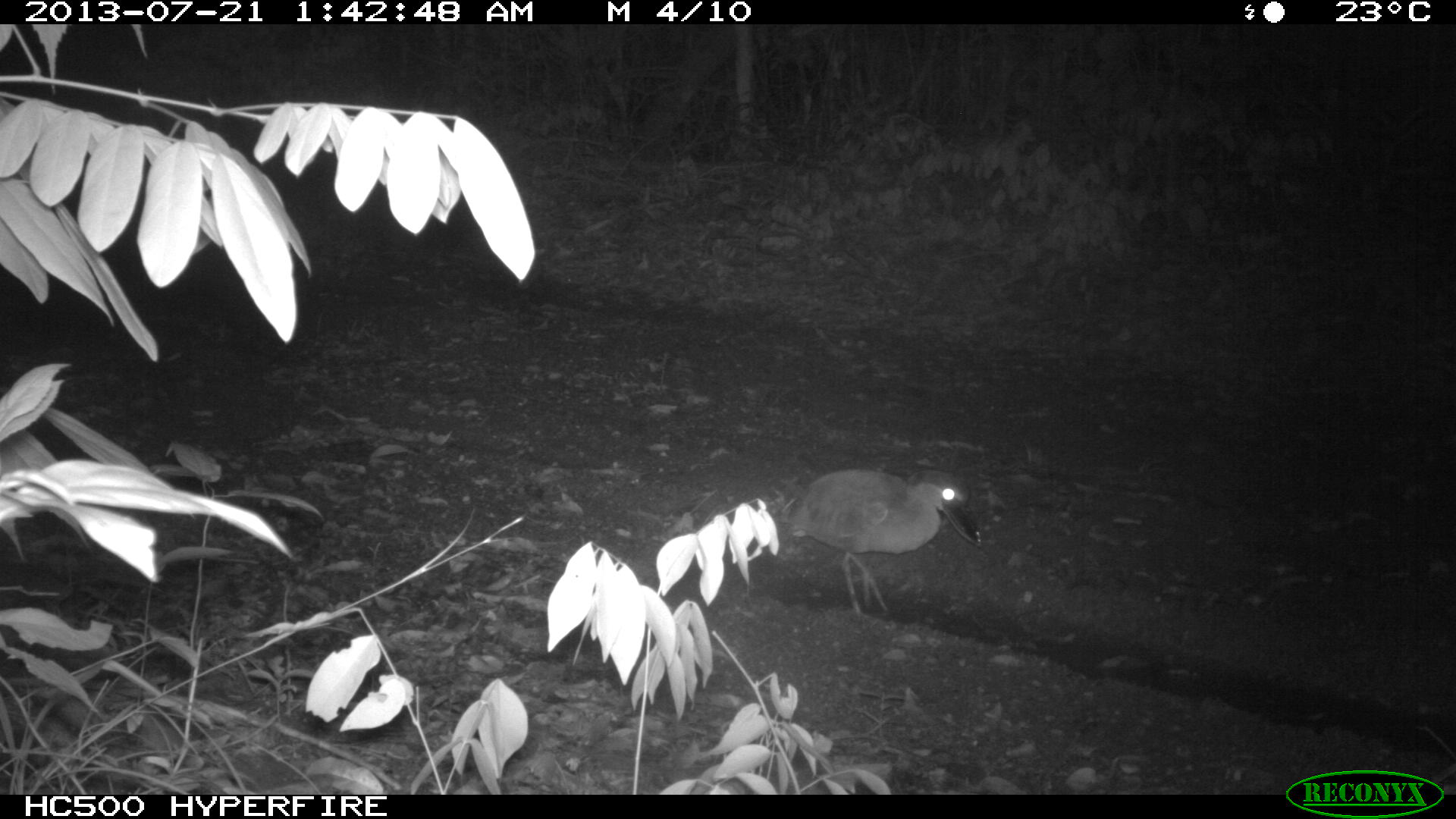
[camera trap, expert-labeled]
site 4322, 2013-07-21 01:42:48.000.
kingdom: Animalia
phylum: Chordata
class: Aves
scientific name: Aves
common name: bird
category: ave desconocida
Ave desconocida (bird) (Aves), count 1.